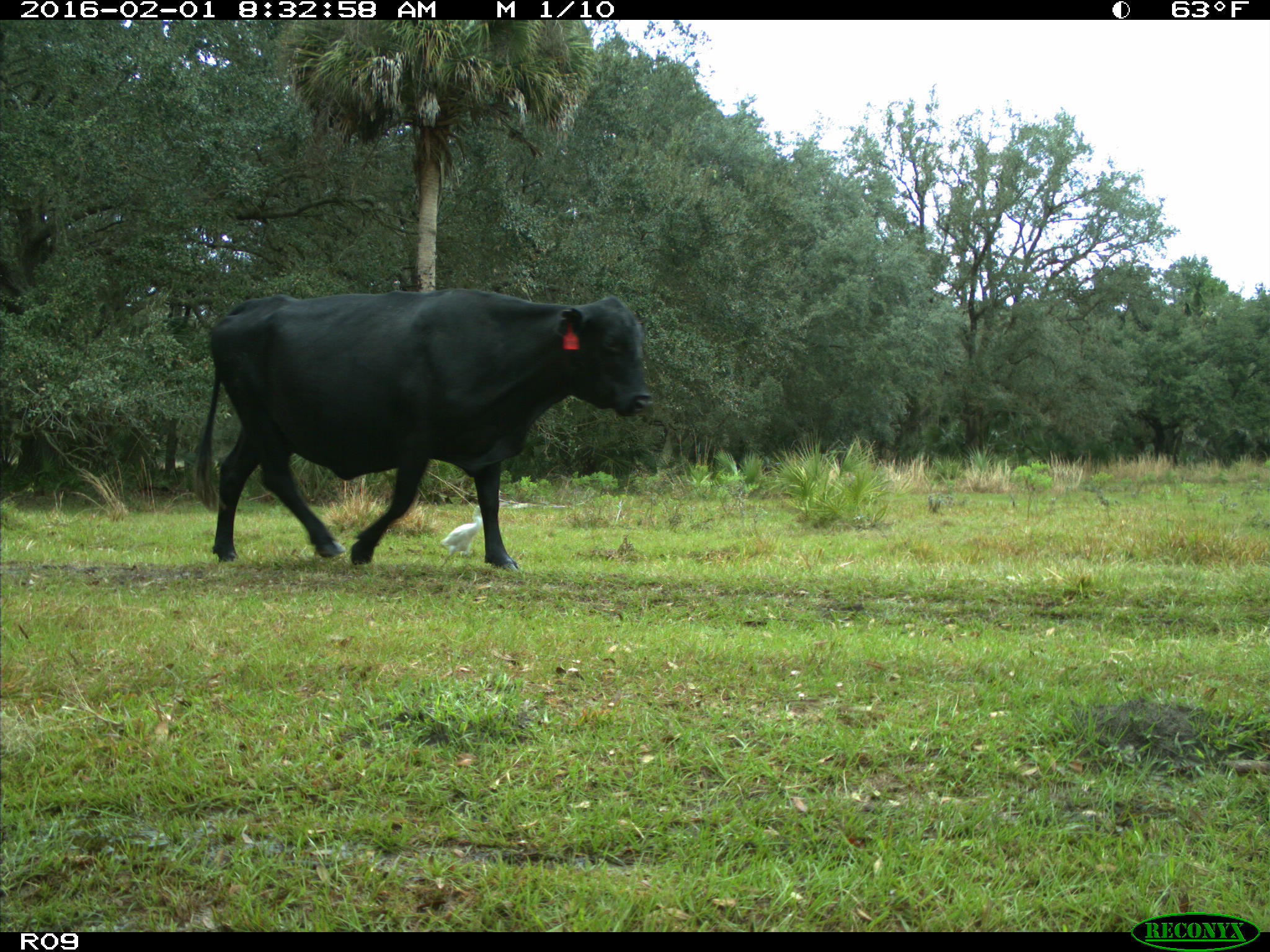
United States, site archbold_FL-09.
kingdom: Animalia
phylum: Chordata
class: Mammalia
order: Artiodactyla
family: Bovidae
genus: Bos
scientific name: Bos taurus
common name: domestic cow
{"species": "Bos taurus (domestic cow)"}